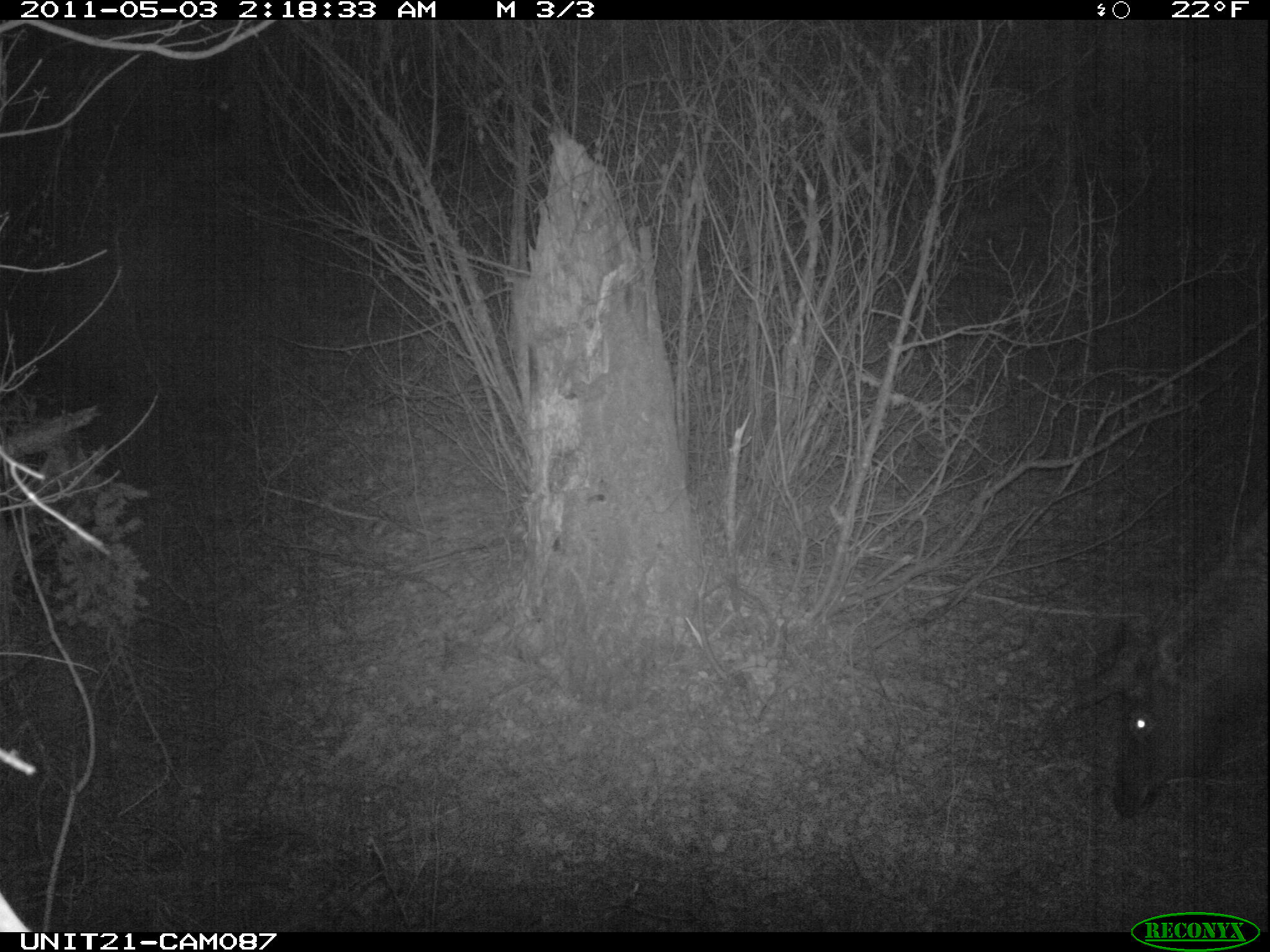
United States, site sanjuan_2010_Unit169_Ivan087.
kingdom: Animalia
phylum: Chordata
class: Mammalia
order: Artiodactyla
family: Cervidae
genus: Cervus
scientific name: Cervus elaphus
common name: red deer